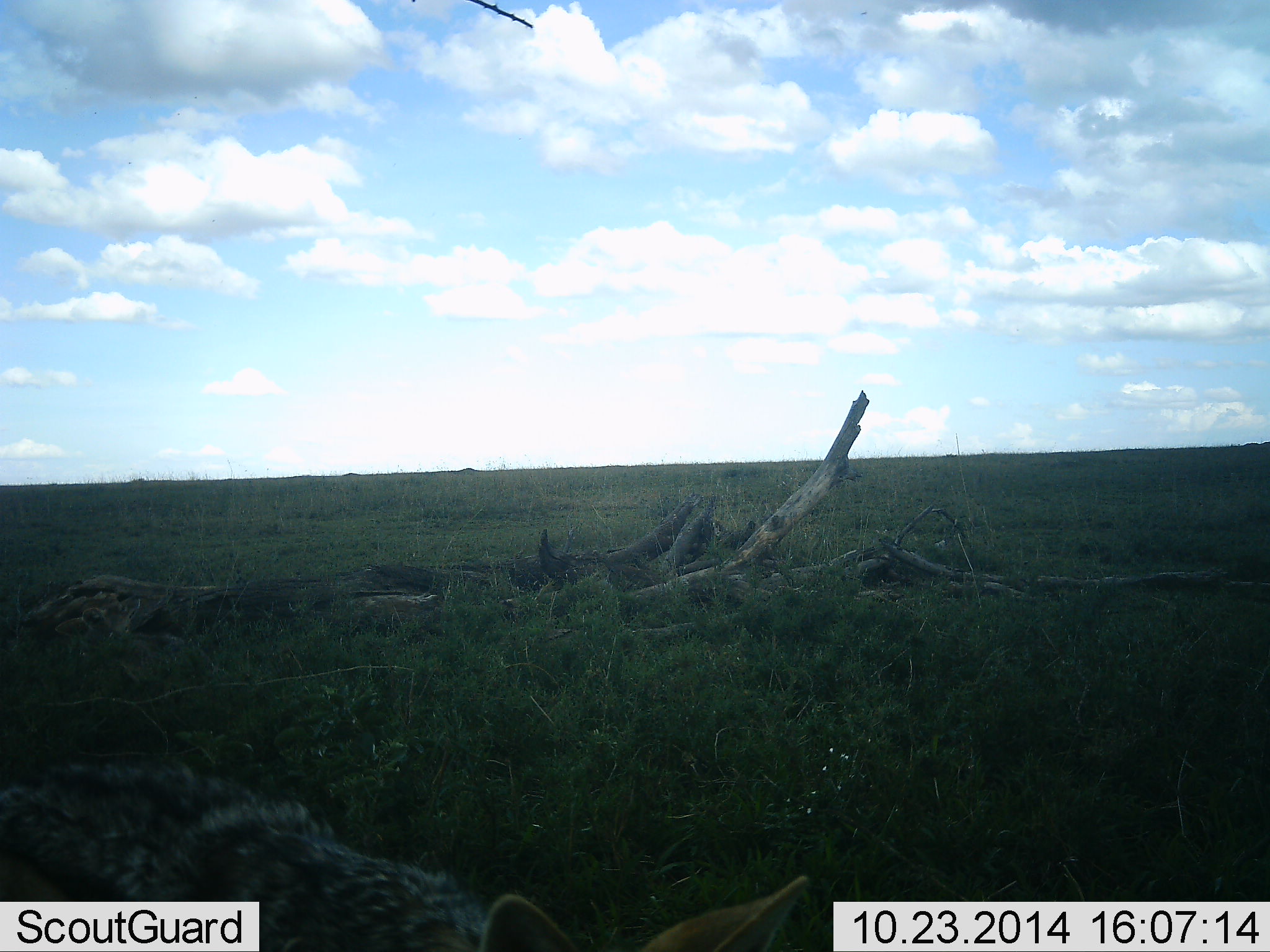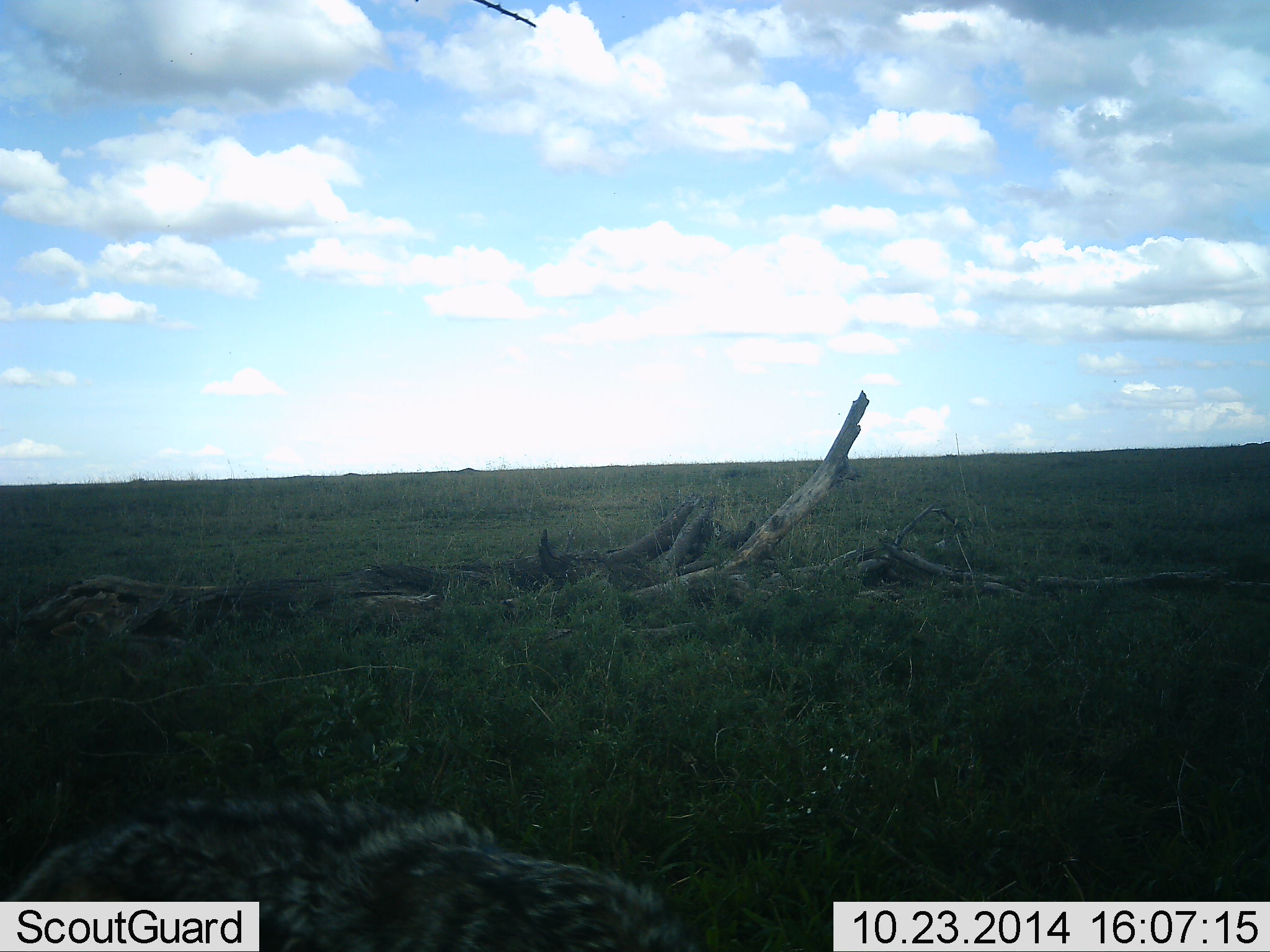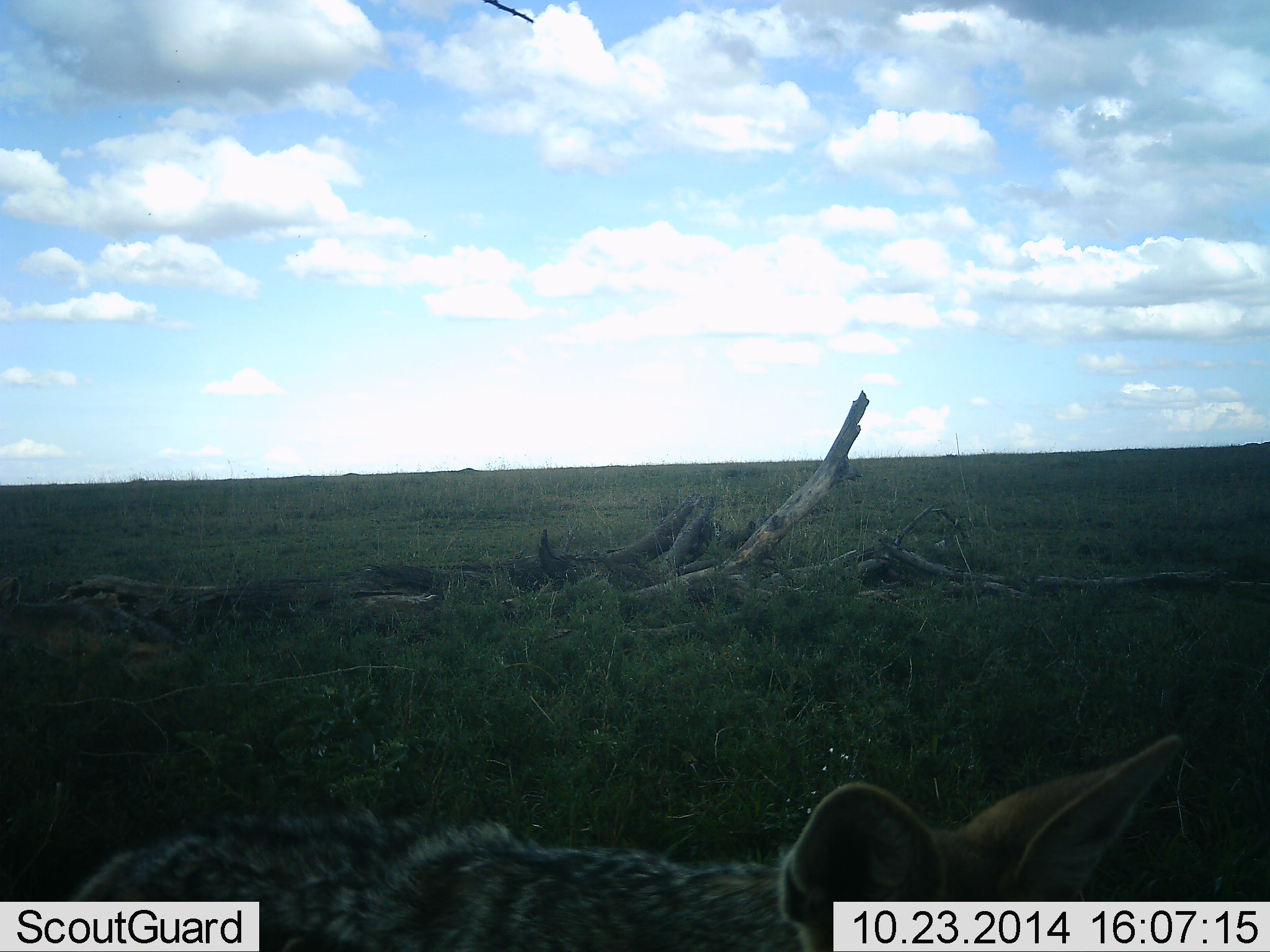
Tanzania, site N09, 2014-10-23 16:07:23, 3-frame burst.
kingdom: Animalia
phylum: Chordata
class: Mammalia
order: Carnivora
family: Canidae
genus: Lupulella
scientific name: Lupulella mesomelas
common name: black-backed jackal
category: jackal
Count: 2.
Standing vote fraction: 9%.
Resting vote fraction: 9%.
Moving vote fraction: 91%.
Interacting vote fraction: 0%.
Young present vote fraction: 9%.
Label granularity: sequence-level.